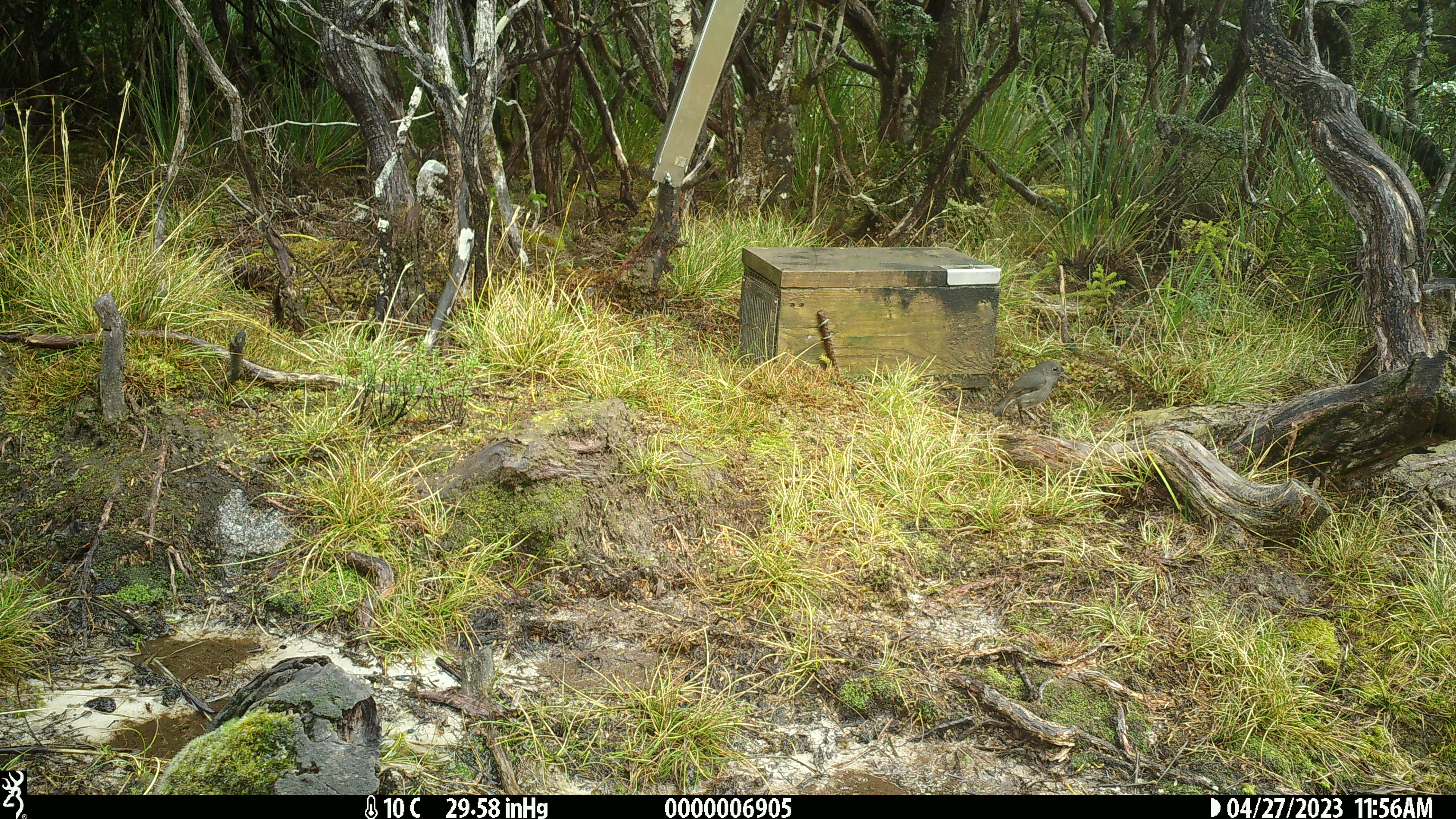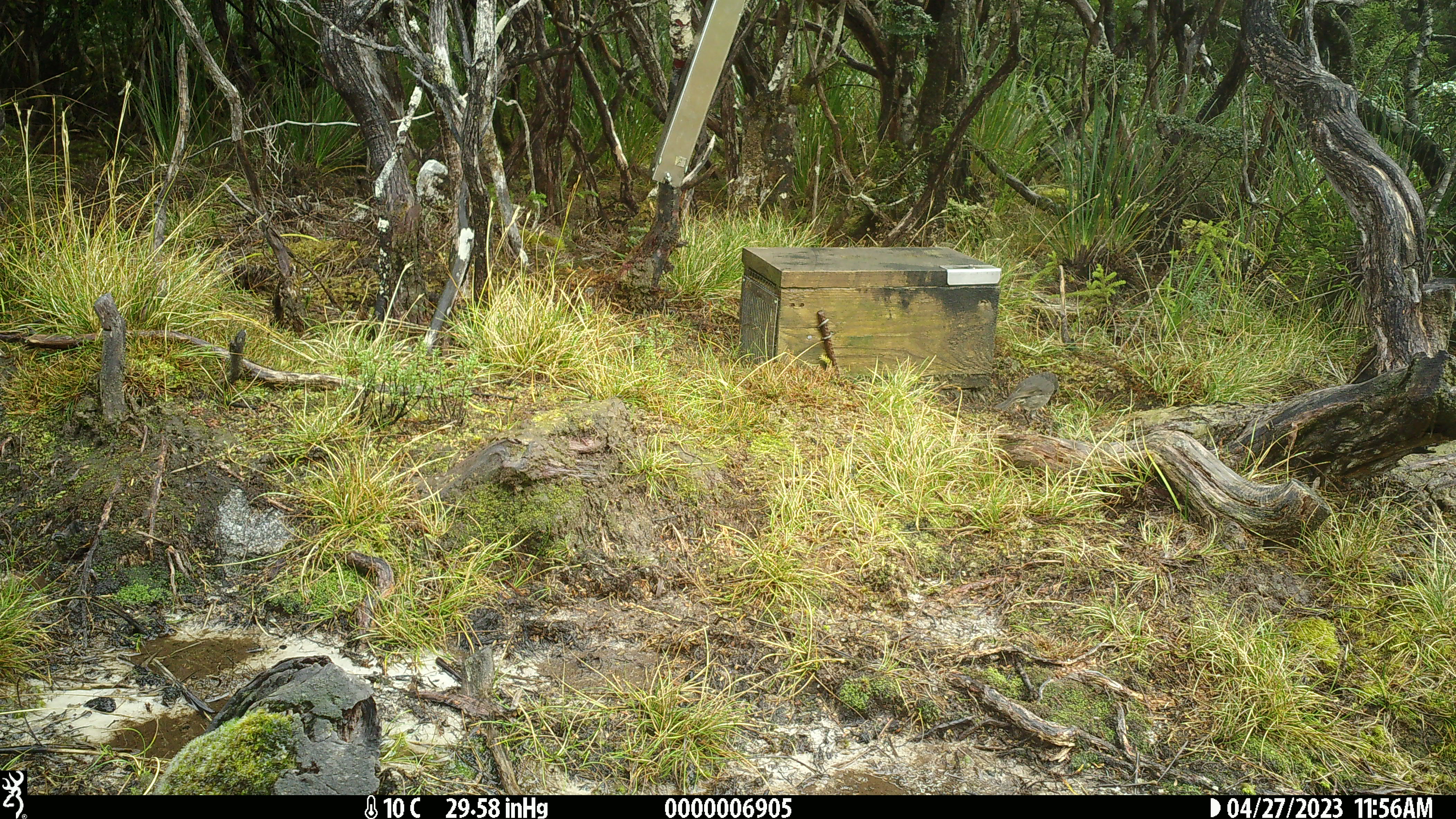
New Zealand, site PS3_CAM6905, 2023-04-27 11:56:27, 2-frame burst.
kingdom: Animalia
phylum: Chordata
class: Aves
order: Passeriformes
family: Petroicidae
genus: Petroica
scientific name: Petroica australis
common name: new zealand robin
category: robin